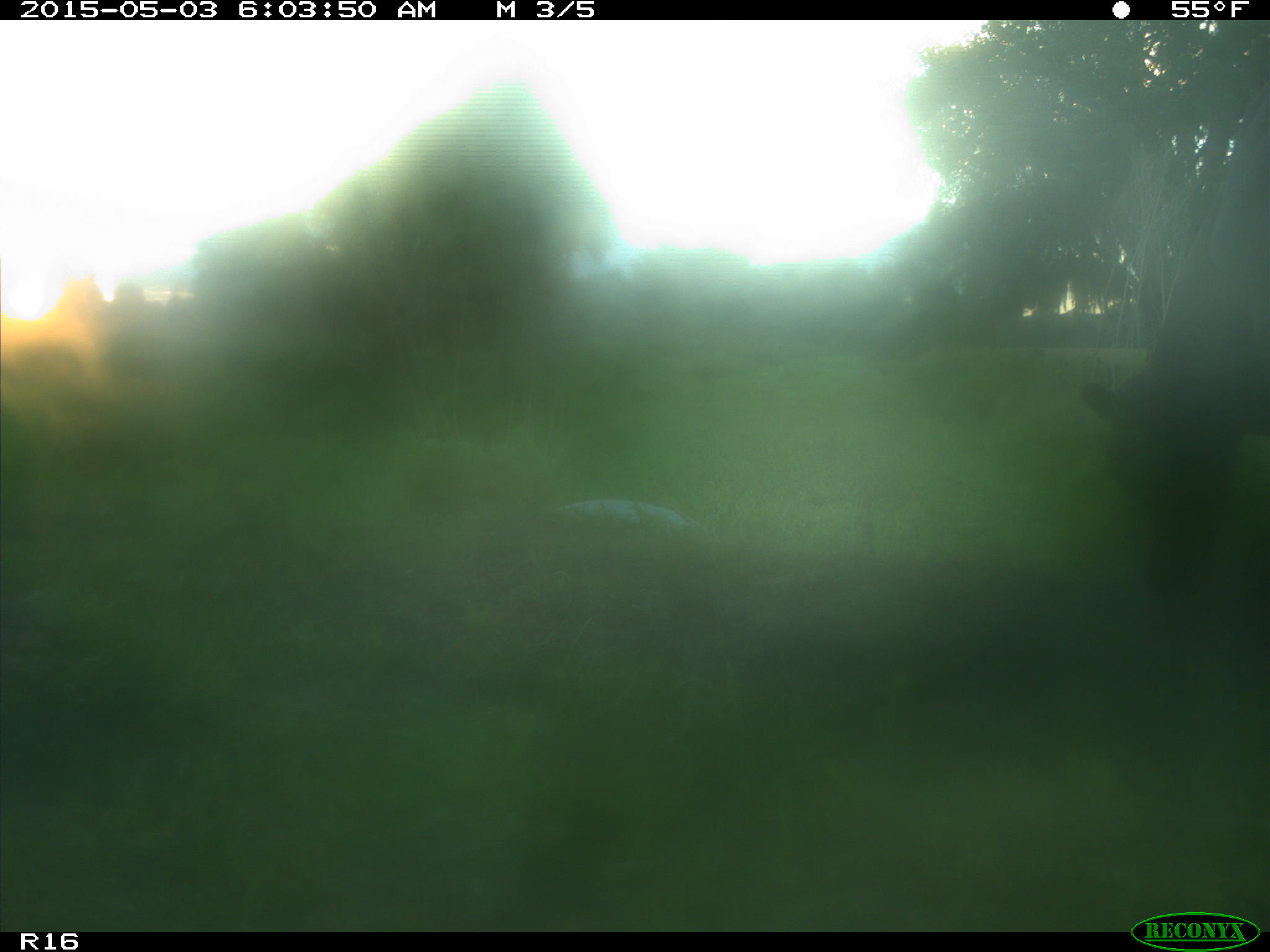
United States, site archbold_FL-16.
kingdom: Animalia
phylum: Chordata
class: Mammalia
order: Artiodactyla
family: Bovidae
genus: Bos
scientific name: Bos taurus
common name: domestic cow